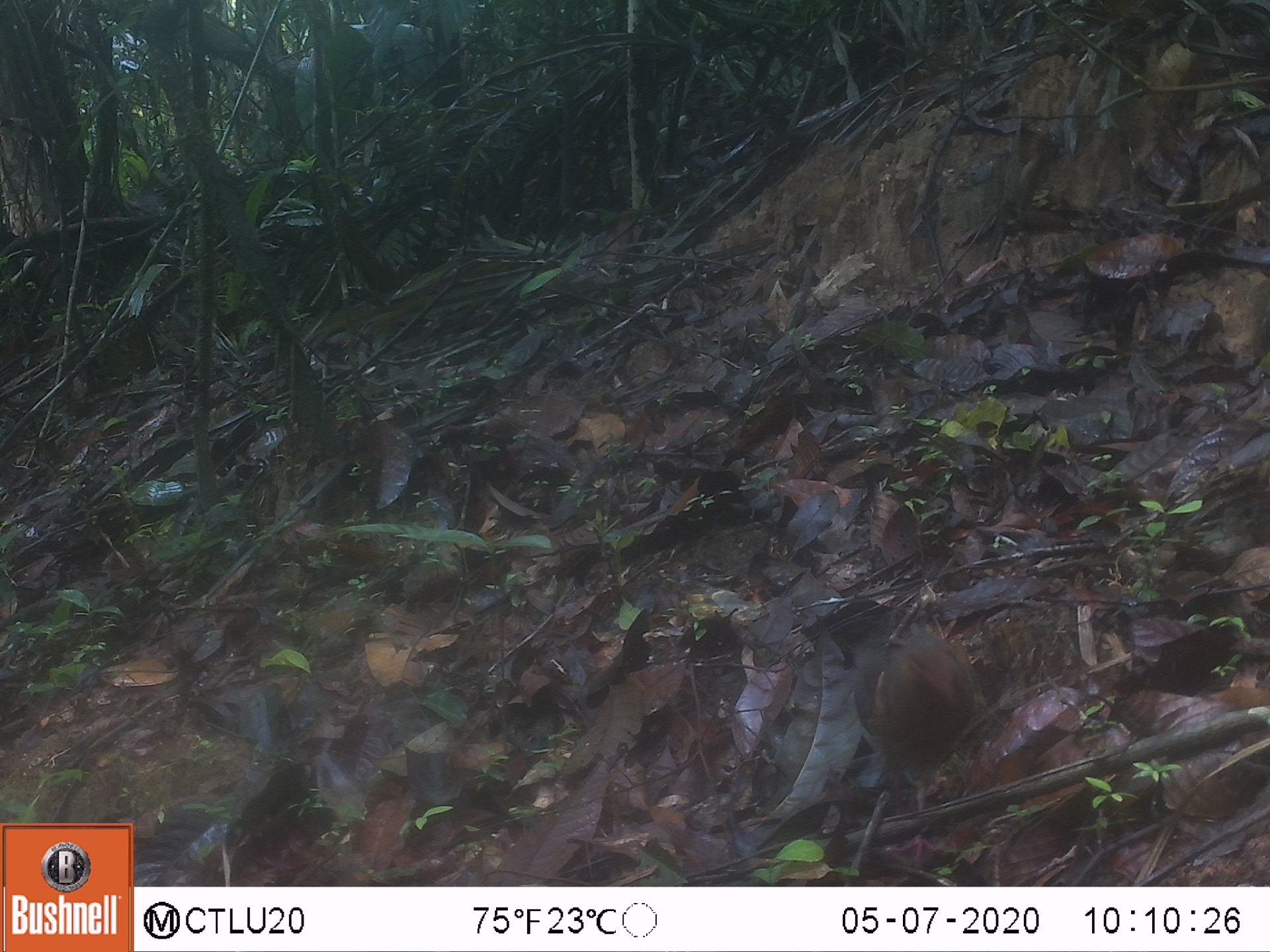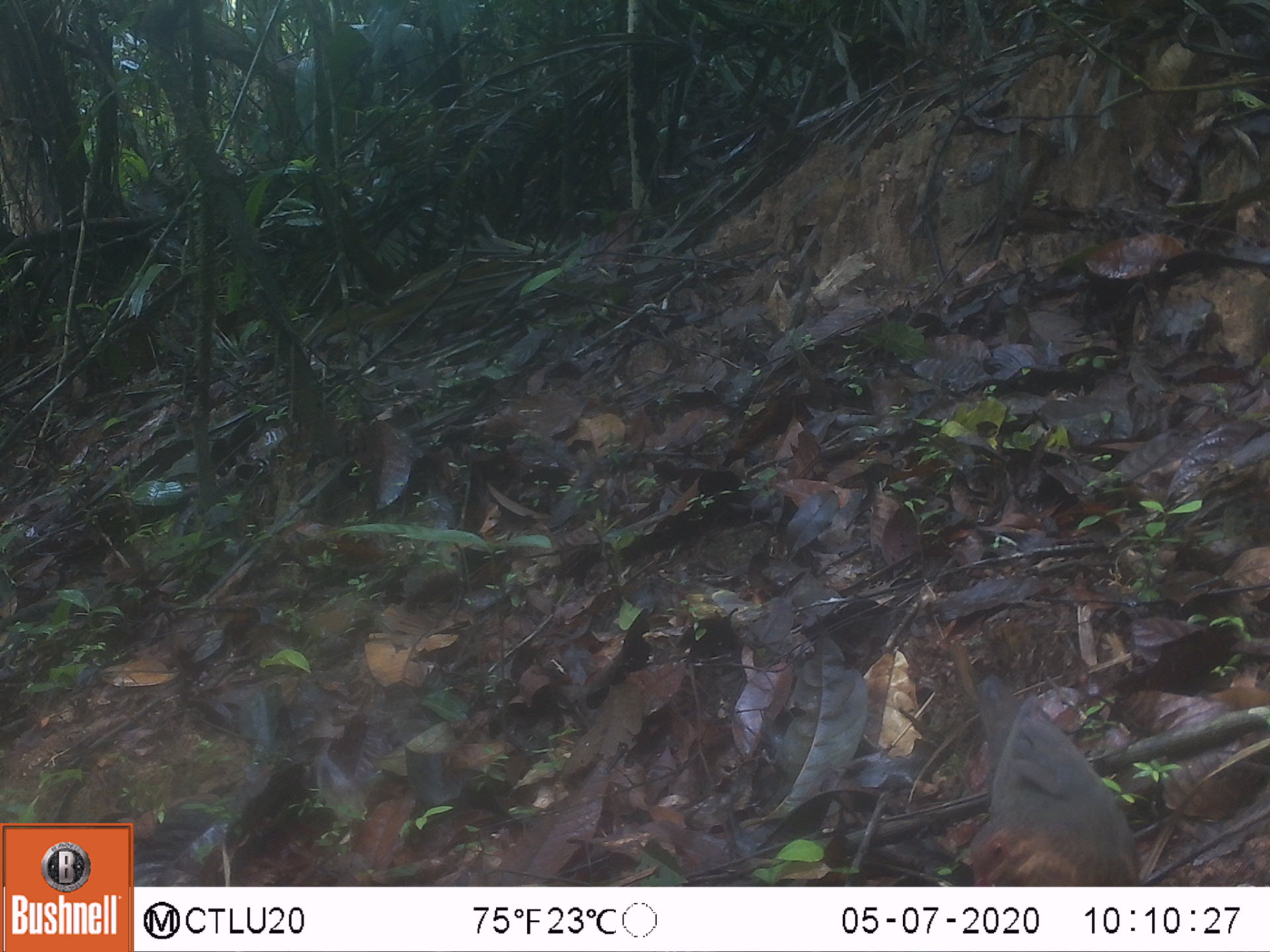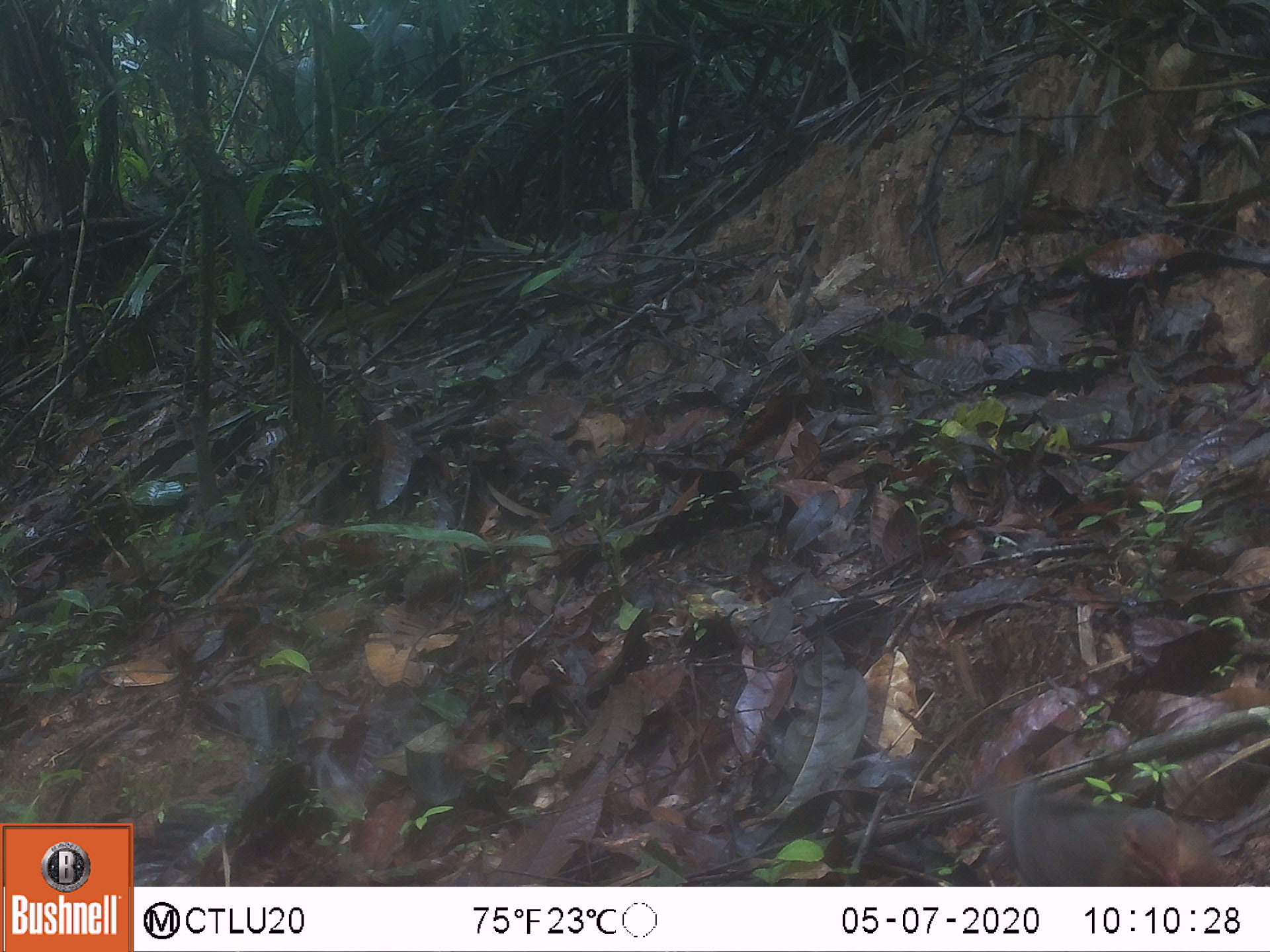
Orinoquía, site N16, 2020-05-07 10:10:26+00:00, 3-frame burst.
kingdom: Animalia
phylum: Chordata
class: Aves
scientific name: Aves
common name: bird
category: unknown bird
Unknown bird (bird) (Aves).